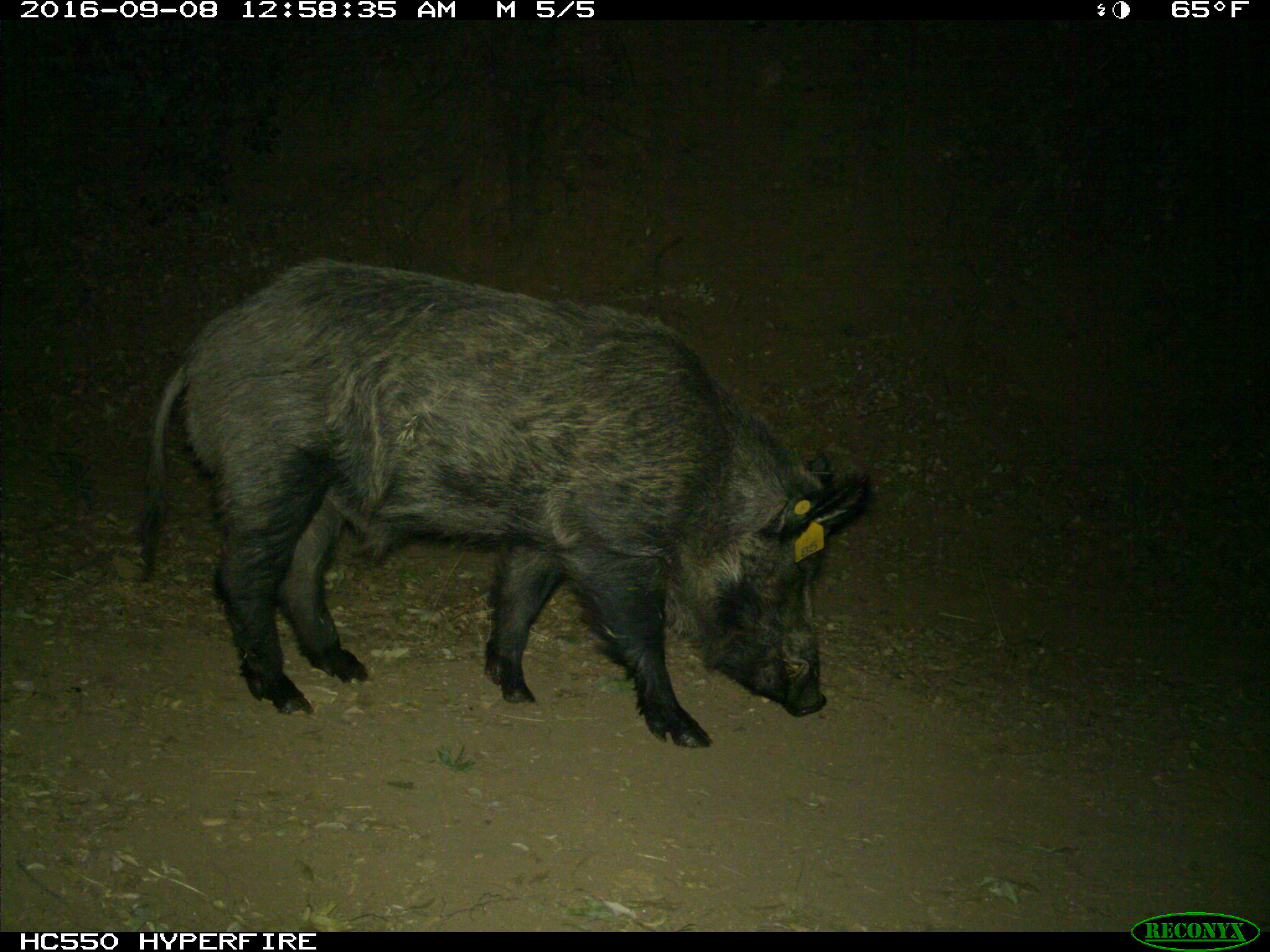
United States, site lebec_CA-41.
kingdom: Animalia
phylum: Chordata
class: Mammalia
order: Artiodactyla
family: Suidae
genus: Sus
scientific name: Sus scrofa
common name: wild boar